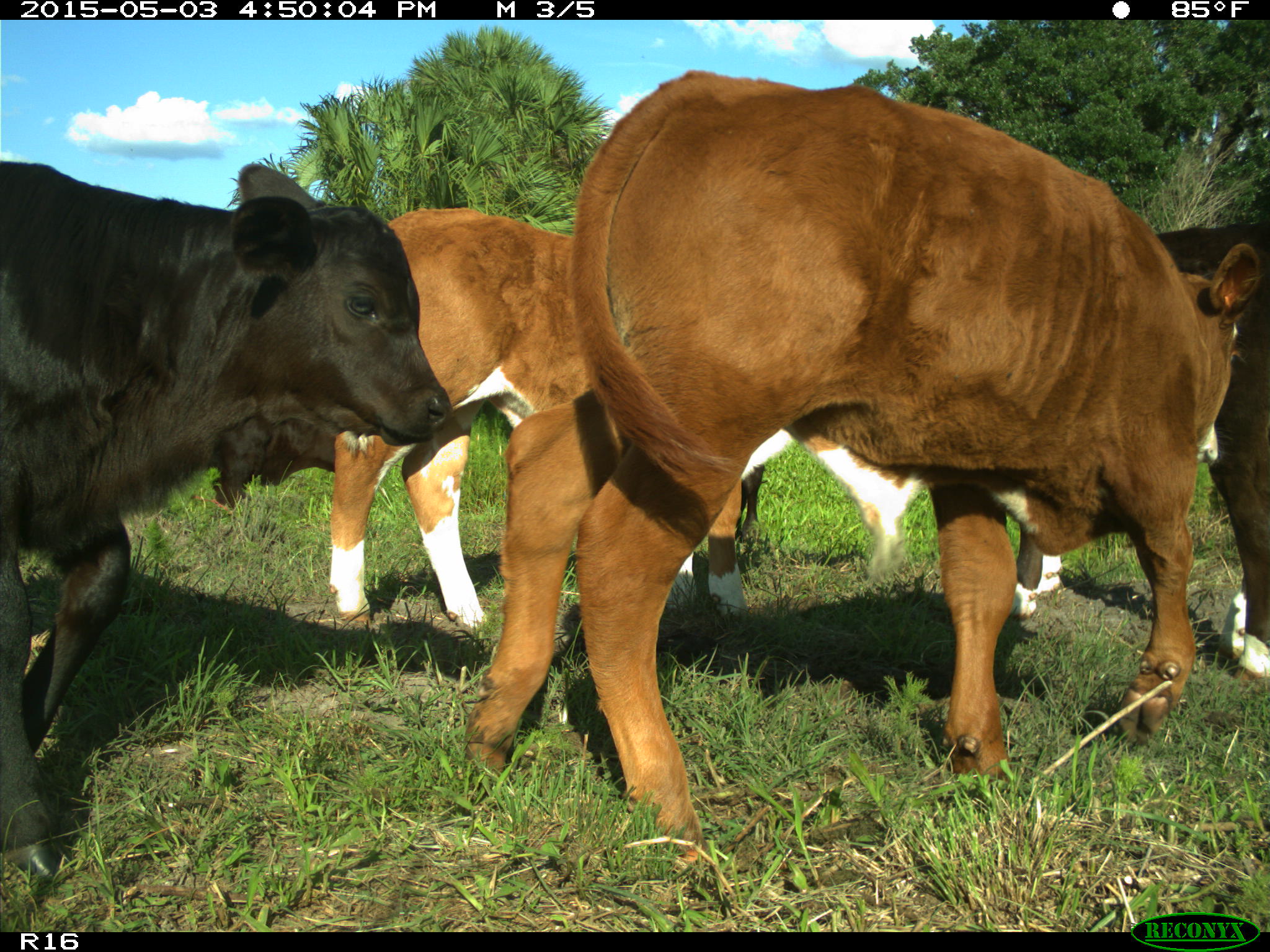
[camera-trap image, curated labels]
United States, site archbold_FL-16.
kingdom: Animalia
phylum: Chordata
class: Mammalia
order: Artiodactyla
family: Bovidae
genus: Bos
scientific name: Bos taurus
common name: domestic cow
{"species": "Bos taurus (domestic cow)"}